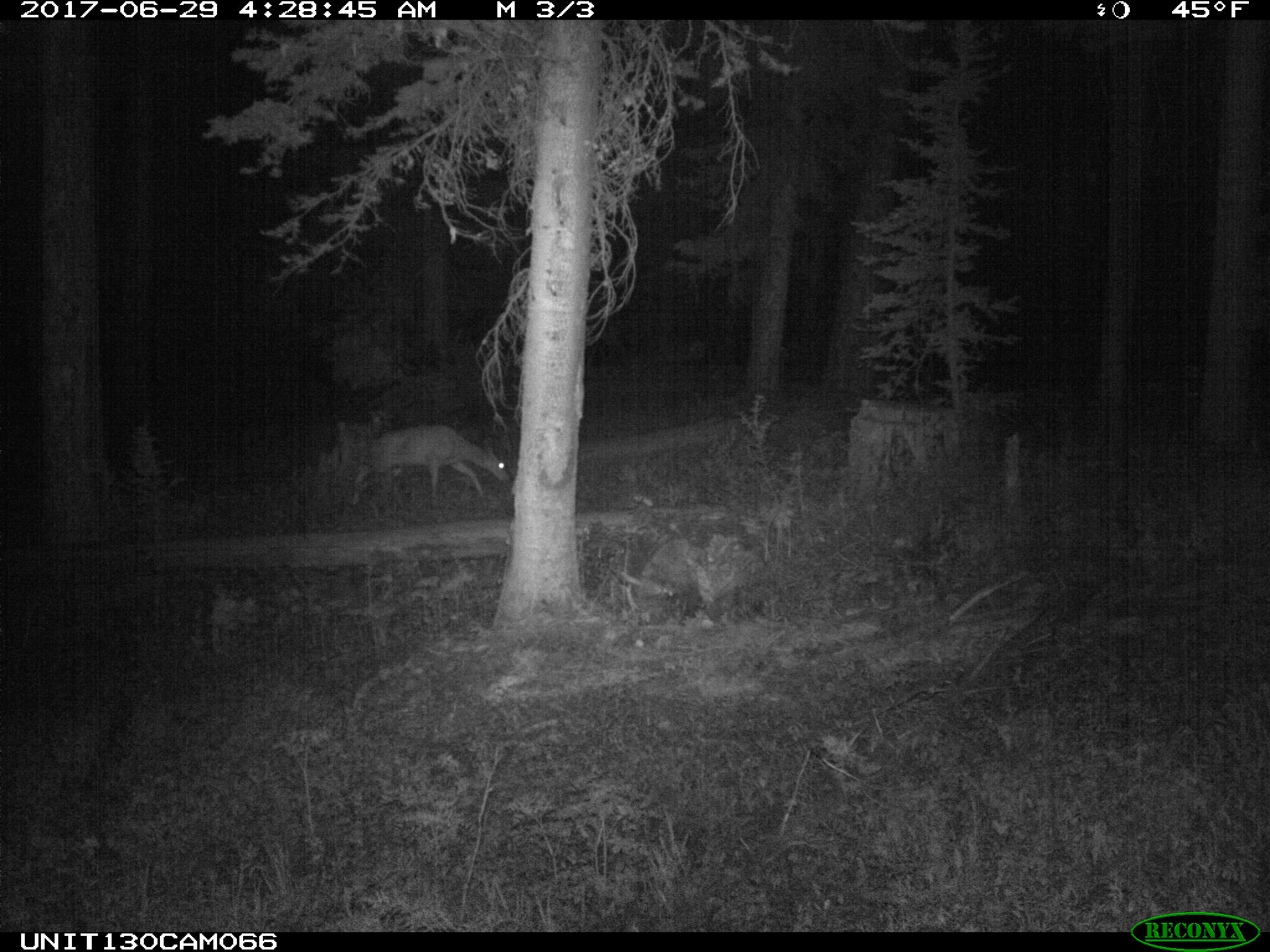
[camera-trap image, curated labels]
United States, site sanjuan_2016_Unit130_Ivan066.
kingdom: Animalia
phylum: Chordata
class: Mammalia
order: Artiodactyla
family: Cervidae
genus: Odocoileus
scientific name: Odocoileus hemionus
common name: mule deer